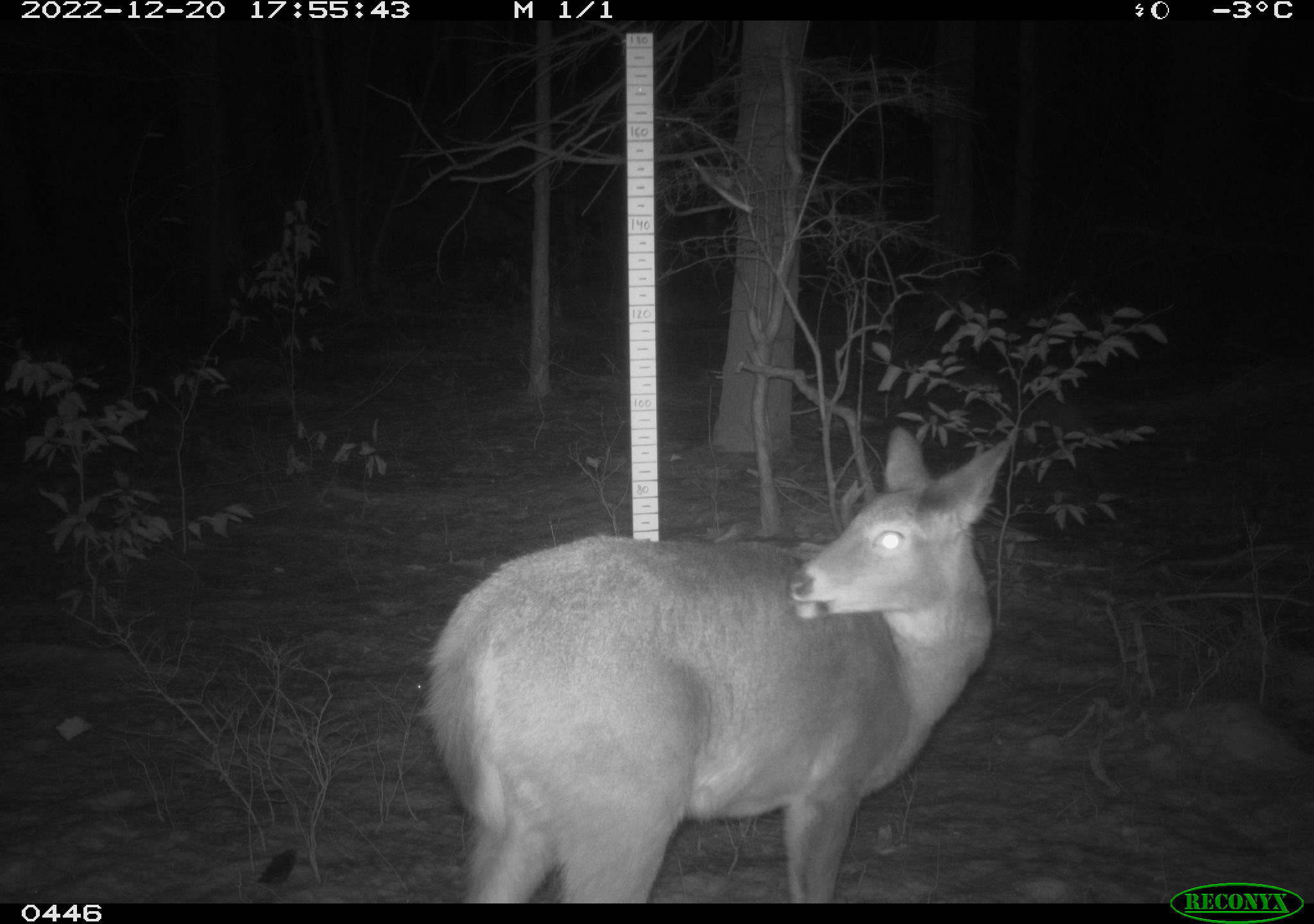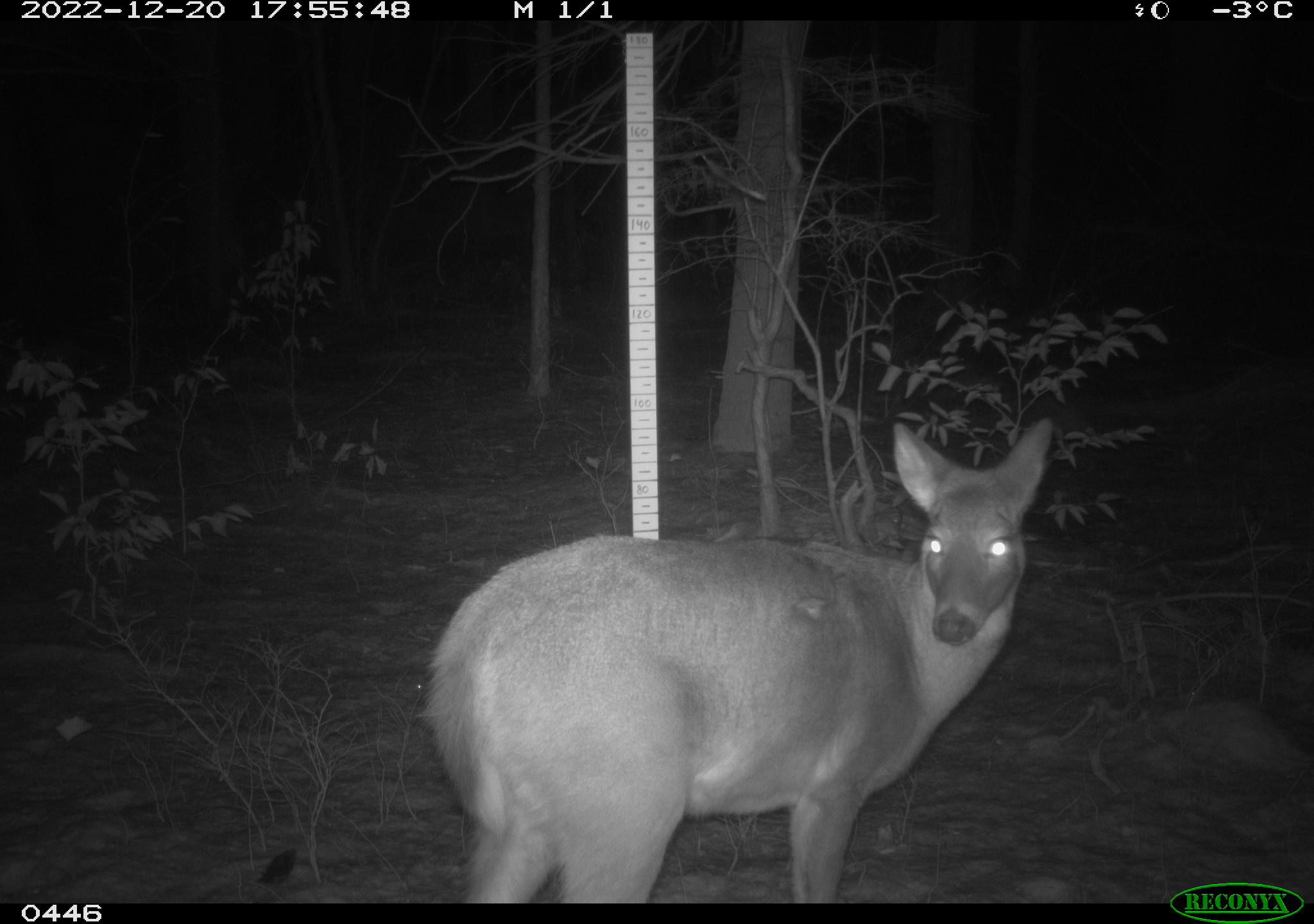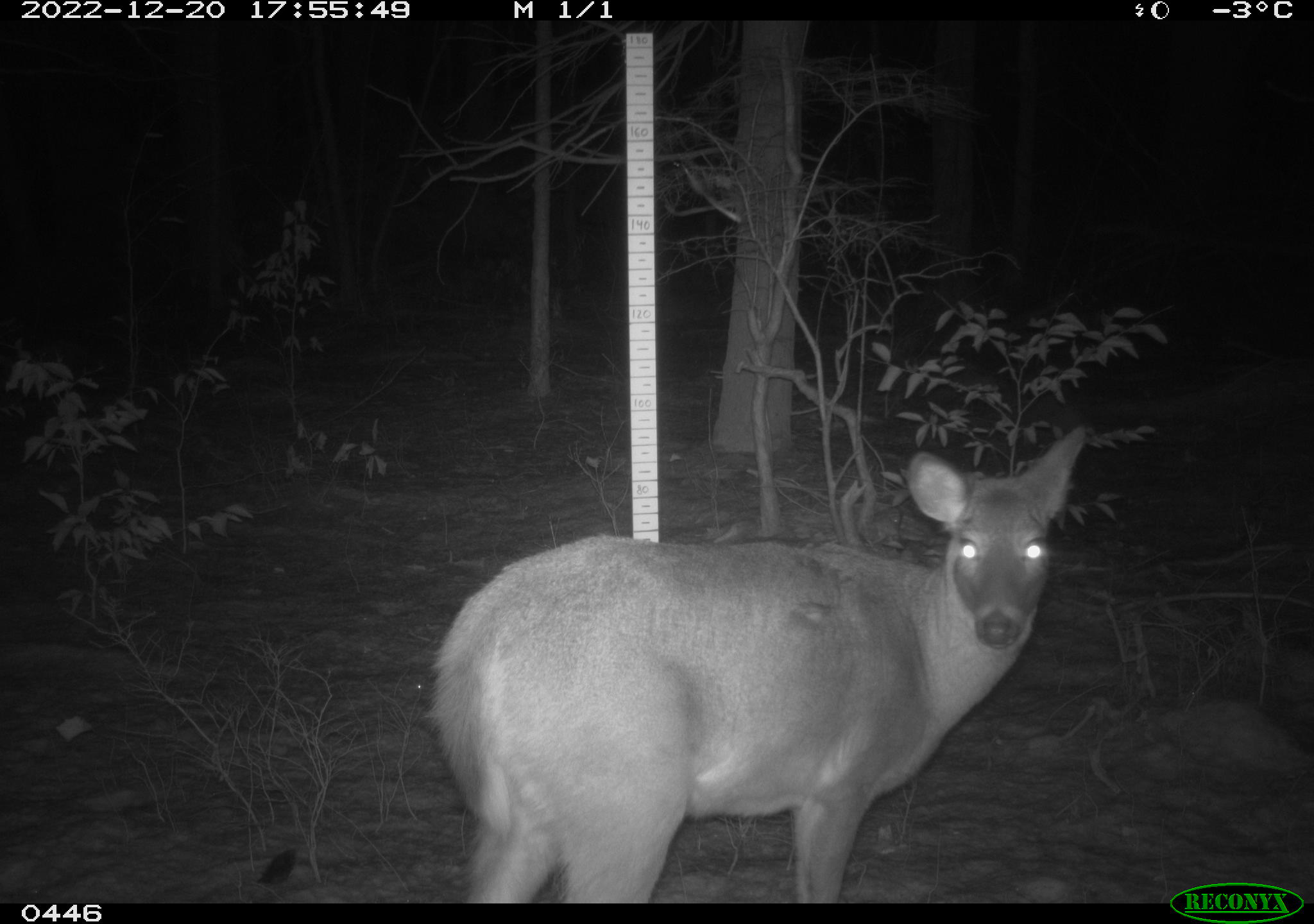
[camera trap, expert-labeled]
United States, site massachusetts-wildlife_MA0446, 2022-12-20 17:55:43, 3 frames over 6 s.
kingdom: Animalia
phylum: Chordata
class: Mammalia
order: Artiodactyla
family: Cervidae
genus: Odocoileus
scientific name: Odocoileus virginianus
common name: white-tailed deer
White-tailed deer (Odocoileus virginianus).